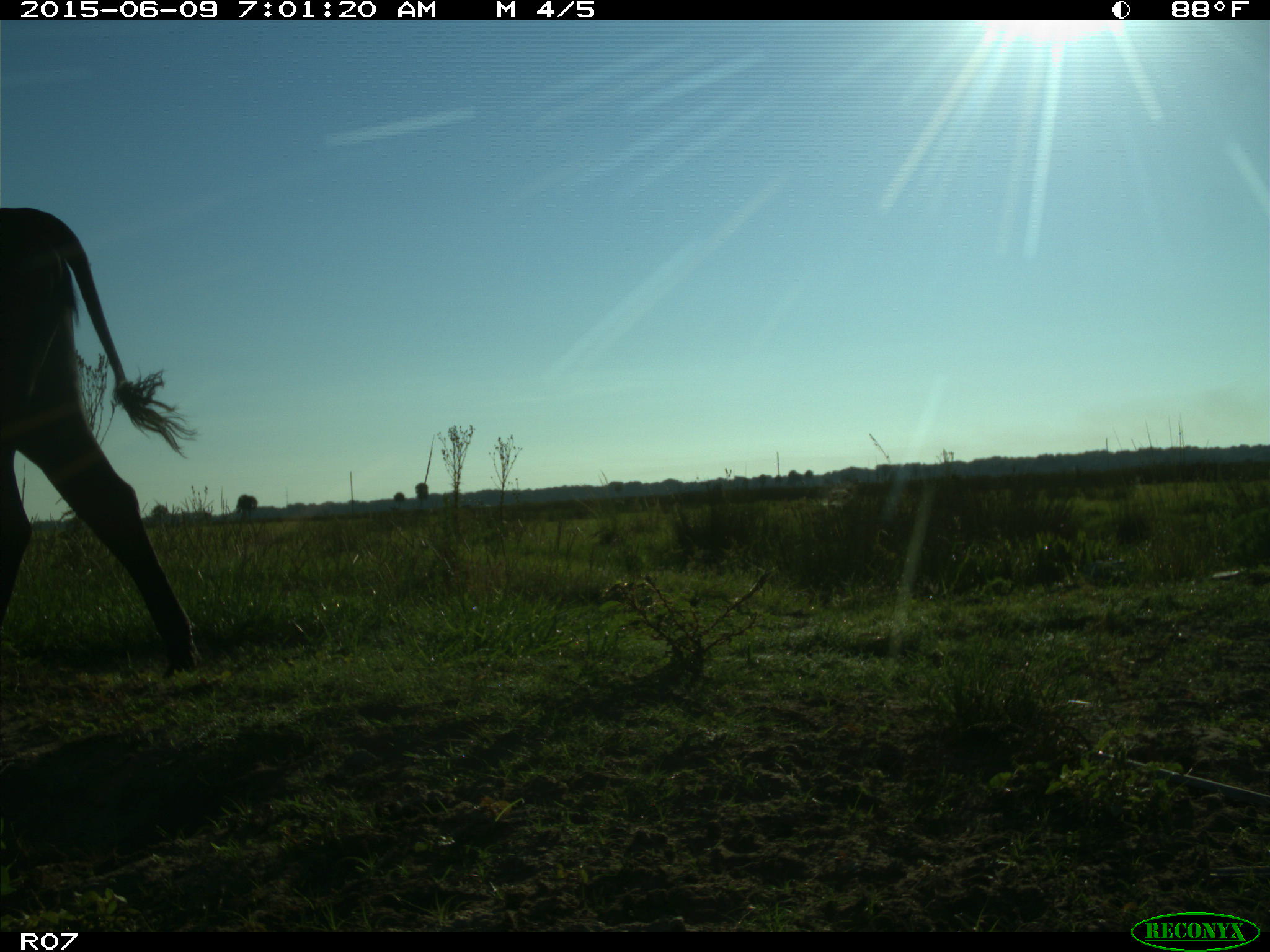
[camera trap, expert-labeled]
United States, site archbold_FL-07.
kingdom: Animalia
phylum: Chordata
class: Mammalia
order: Artiodactyla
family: Bovidae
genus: Bos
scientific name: Bos taurus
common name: domestic cow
Bos taurus (domestic cow).